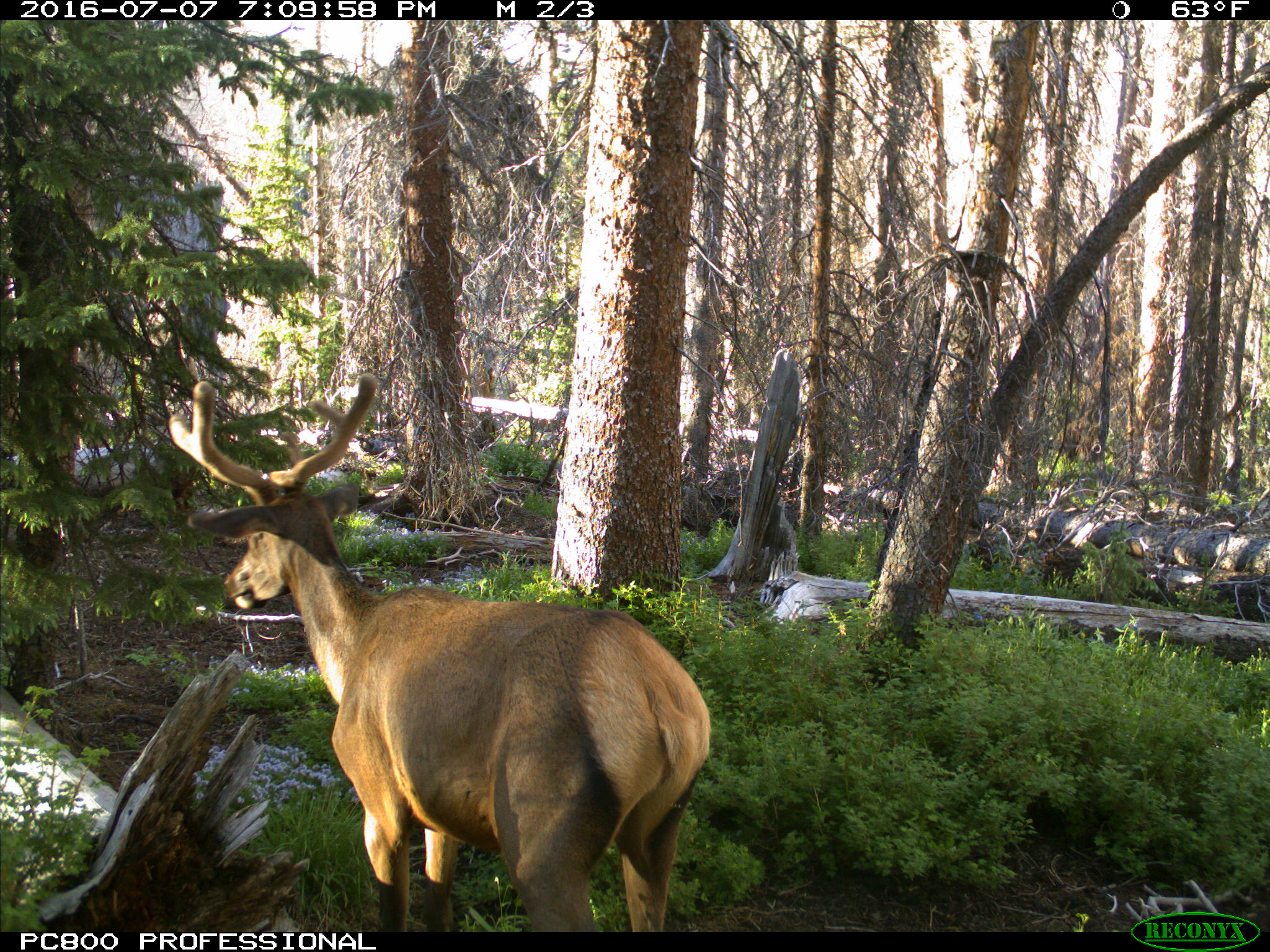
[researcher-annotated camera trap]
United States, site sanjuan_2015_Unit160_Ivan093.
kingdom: Animalia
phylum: Chordata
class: Mammalia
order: Artiodactyla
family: Cervidae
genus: Cervus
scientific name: Cervus elaphus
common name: red deer